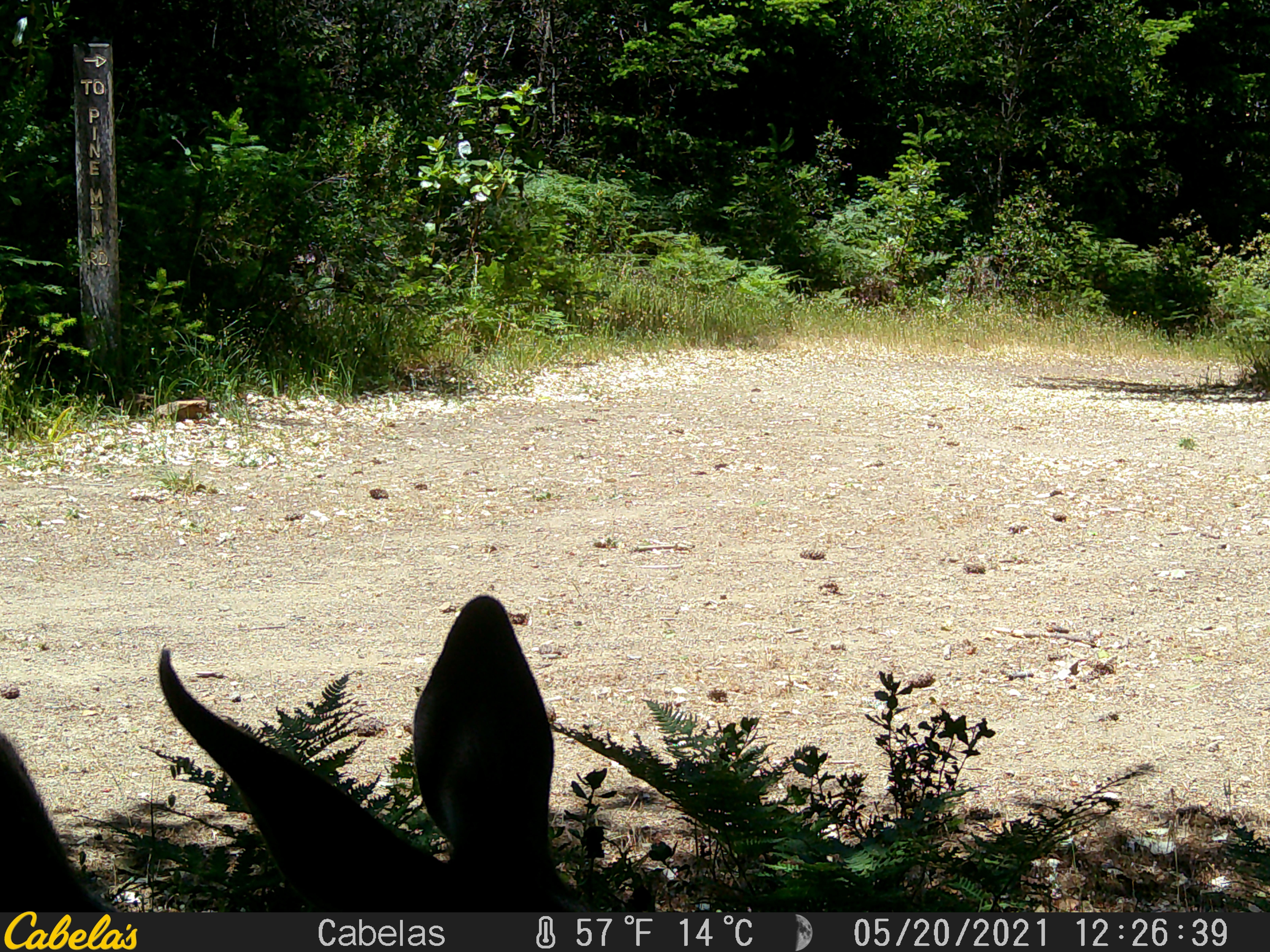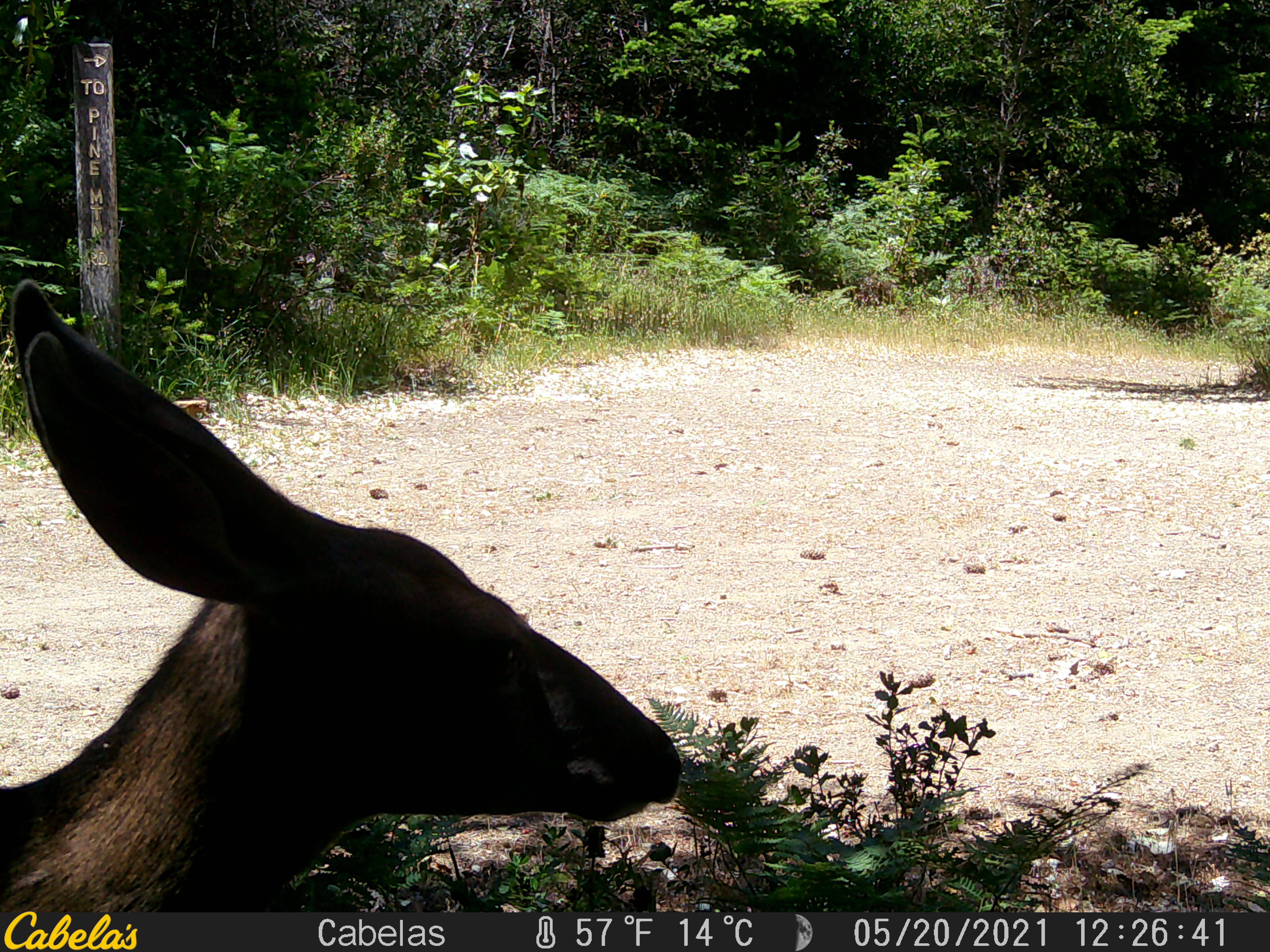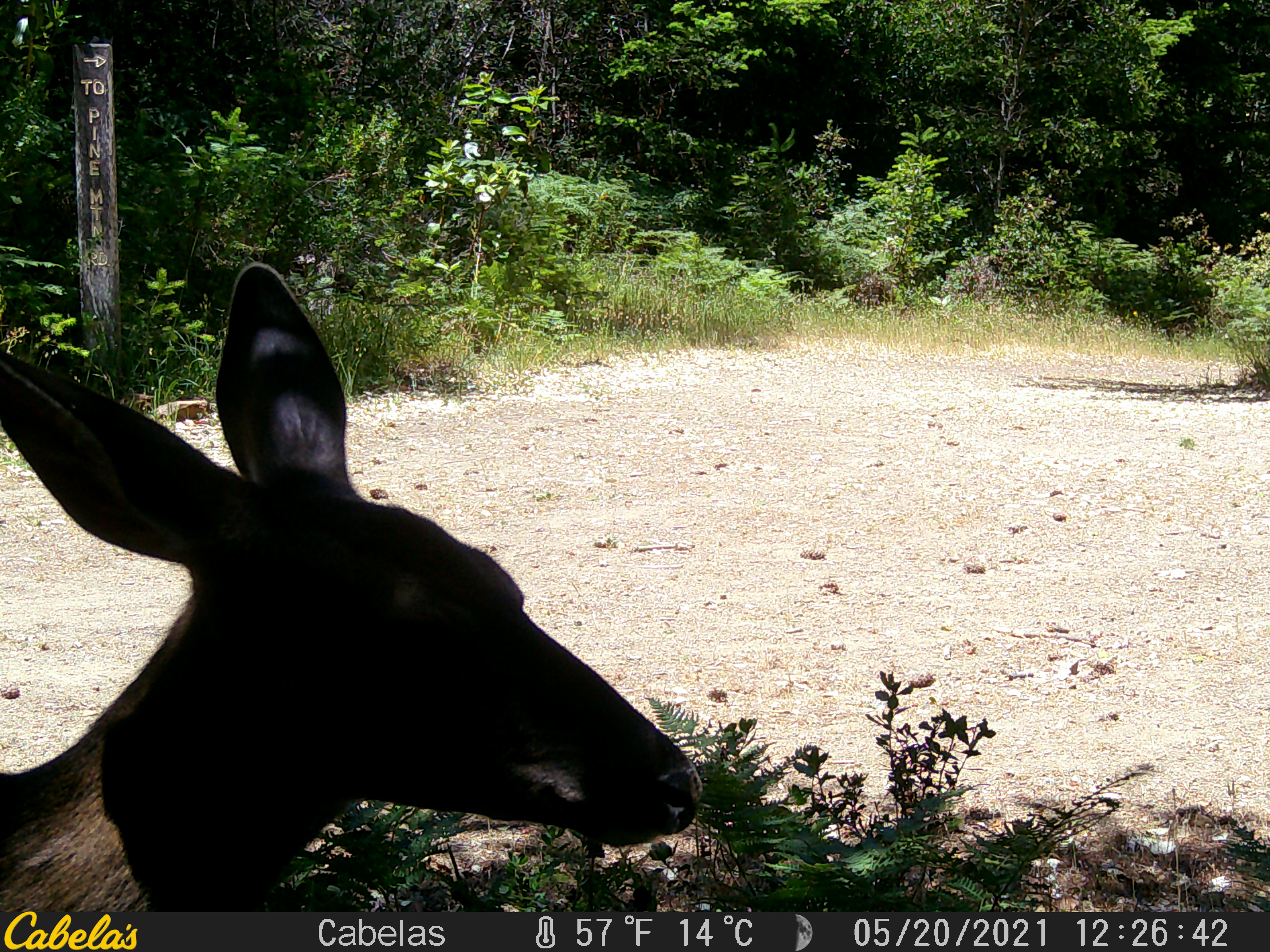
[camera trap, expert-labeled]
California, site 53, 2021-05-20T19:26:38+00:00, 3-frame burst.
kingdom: Animalia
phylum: Chordata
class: Mammalia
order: Artiodactyla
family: Cervidae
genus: Odocoileus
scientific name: Odocoileus hemionus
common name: mule deer